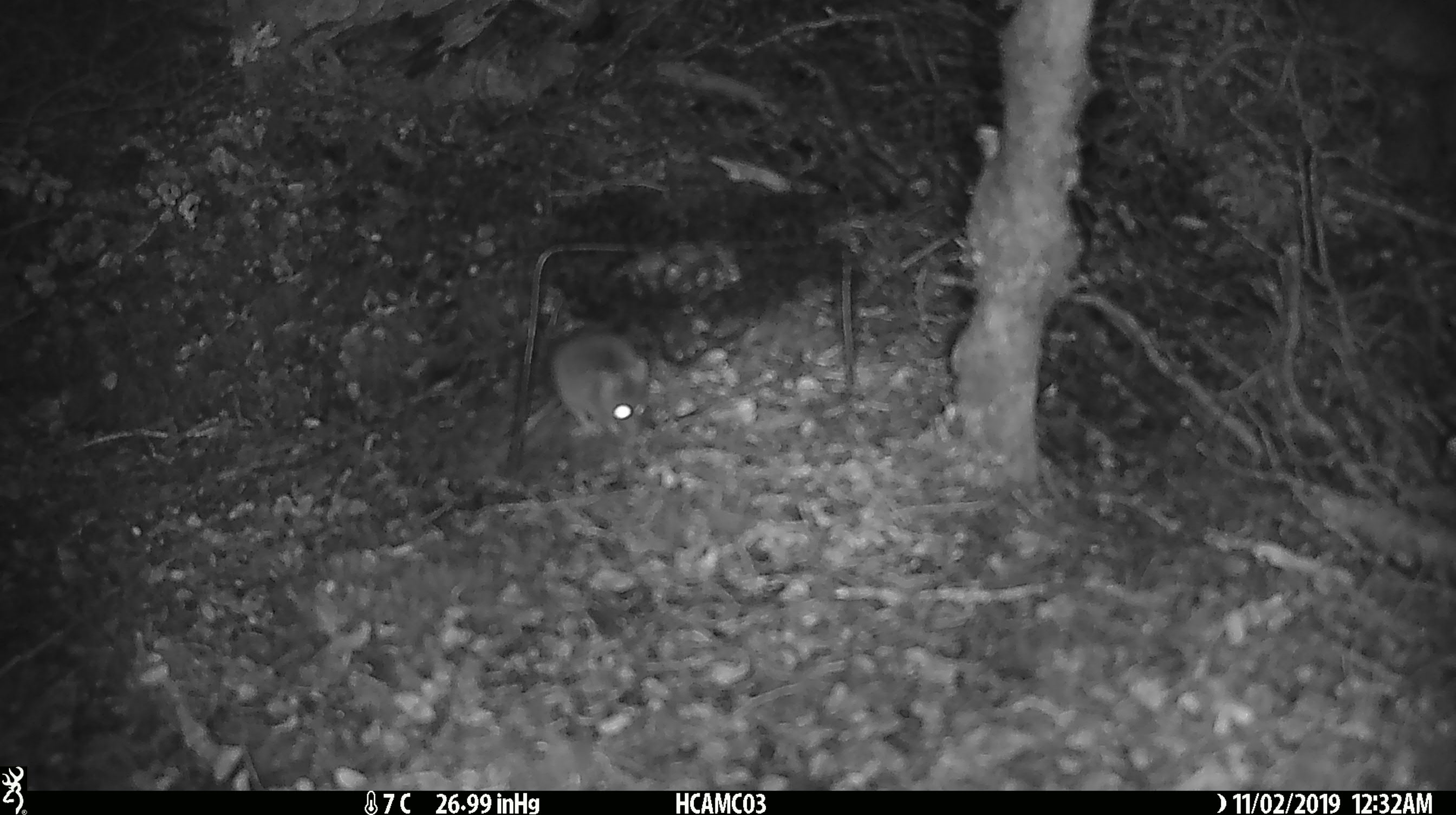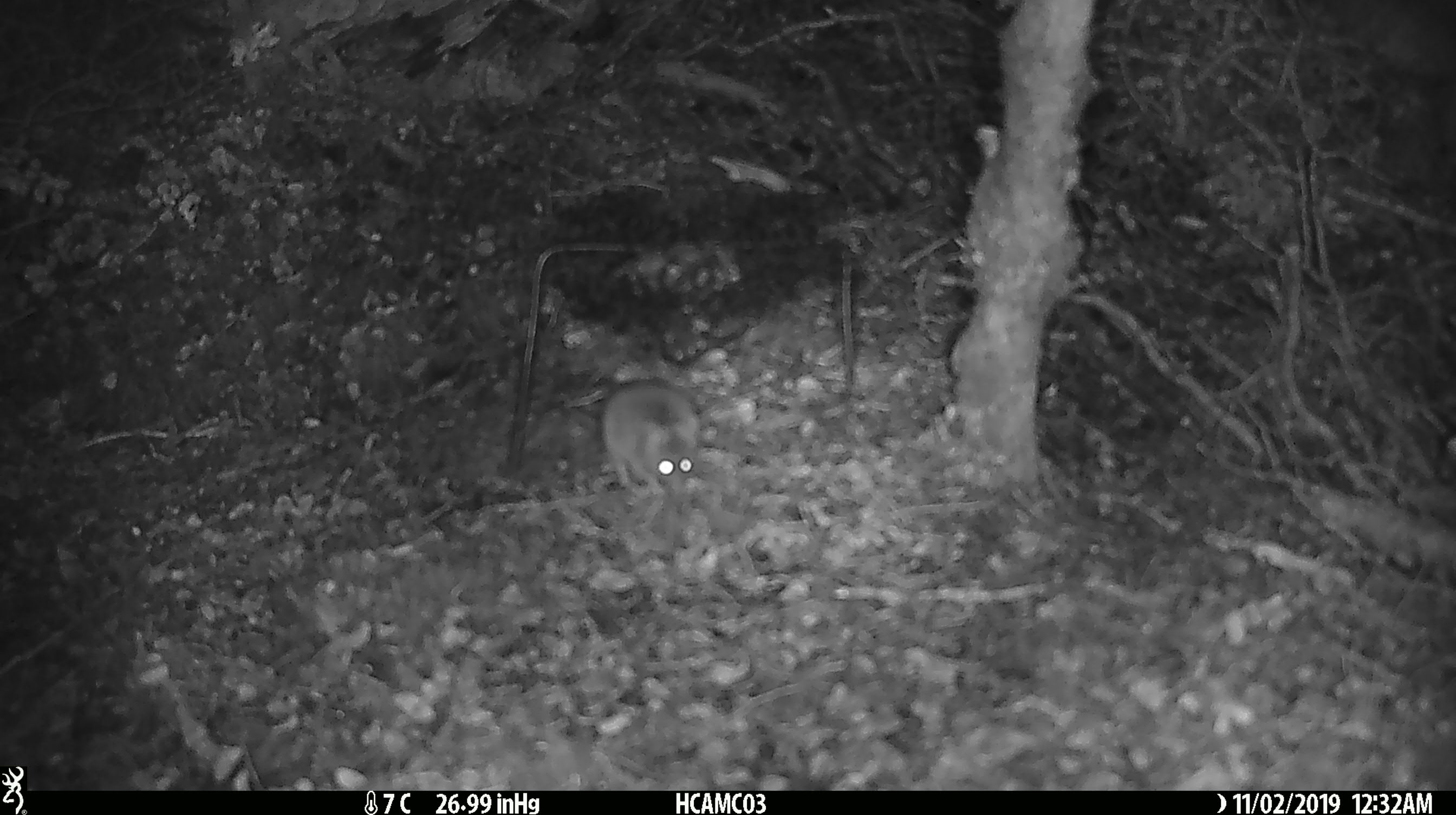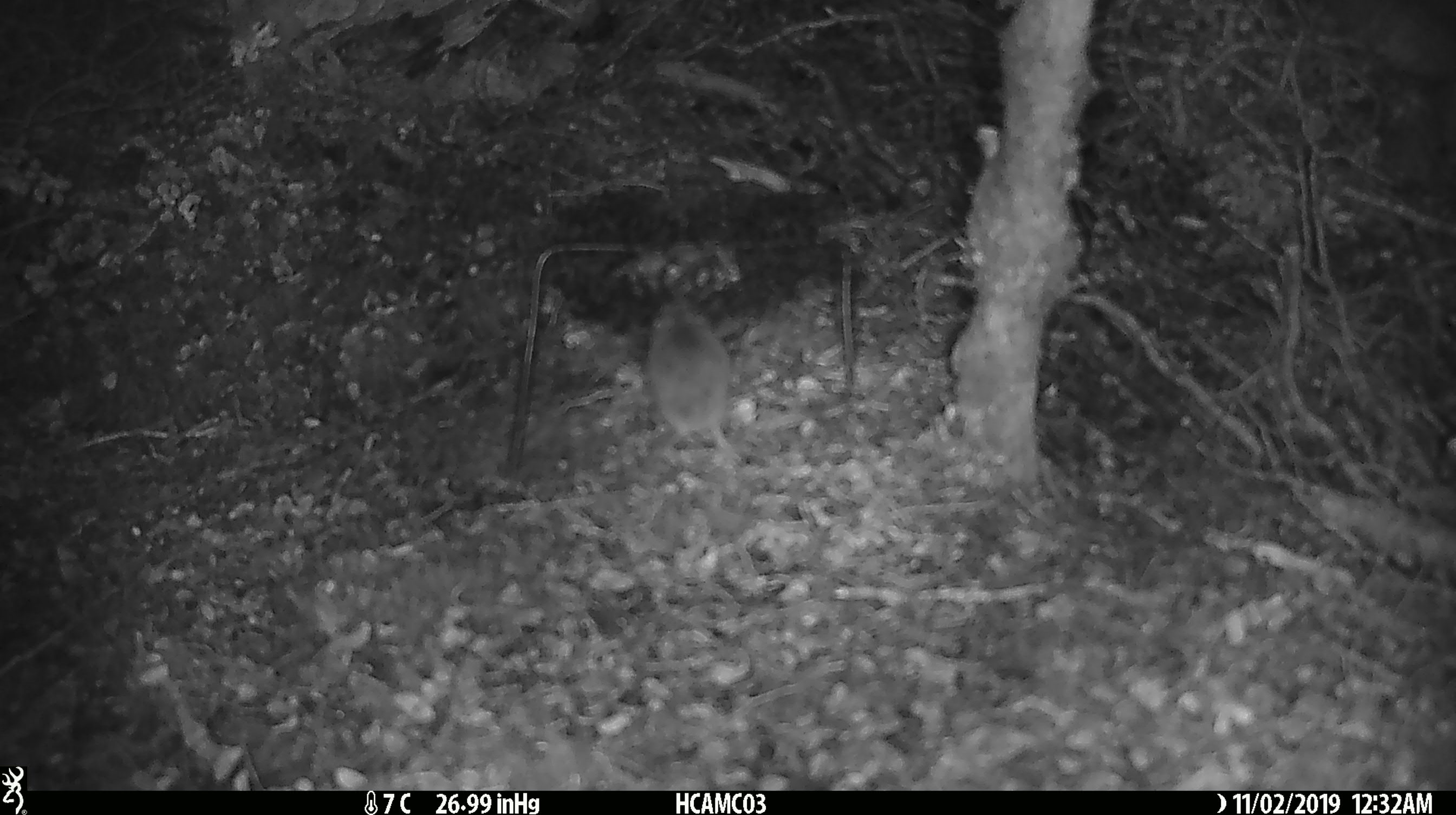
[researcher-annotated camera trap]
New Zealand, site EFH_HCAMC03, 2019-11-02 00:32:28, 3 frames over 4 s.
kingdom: Animalia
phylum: Chordata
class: Mammalia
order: Rodentia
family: Muridae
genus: Mus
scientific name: Mus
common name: mouse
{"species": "mouse (Mus)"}